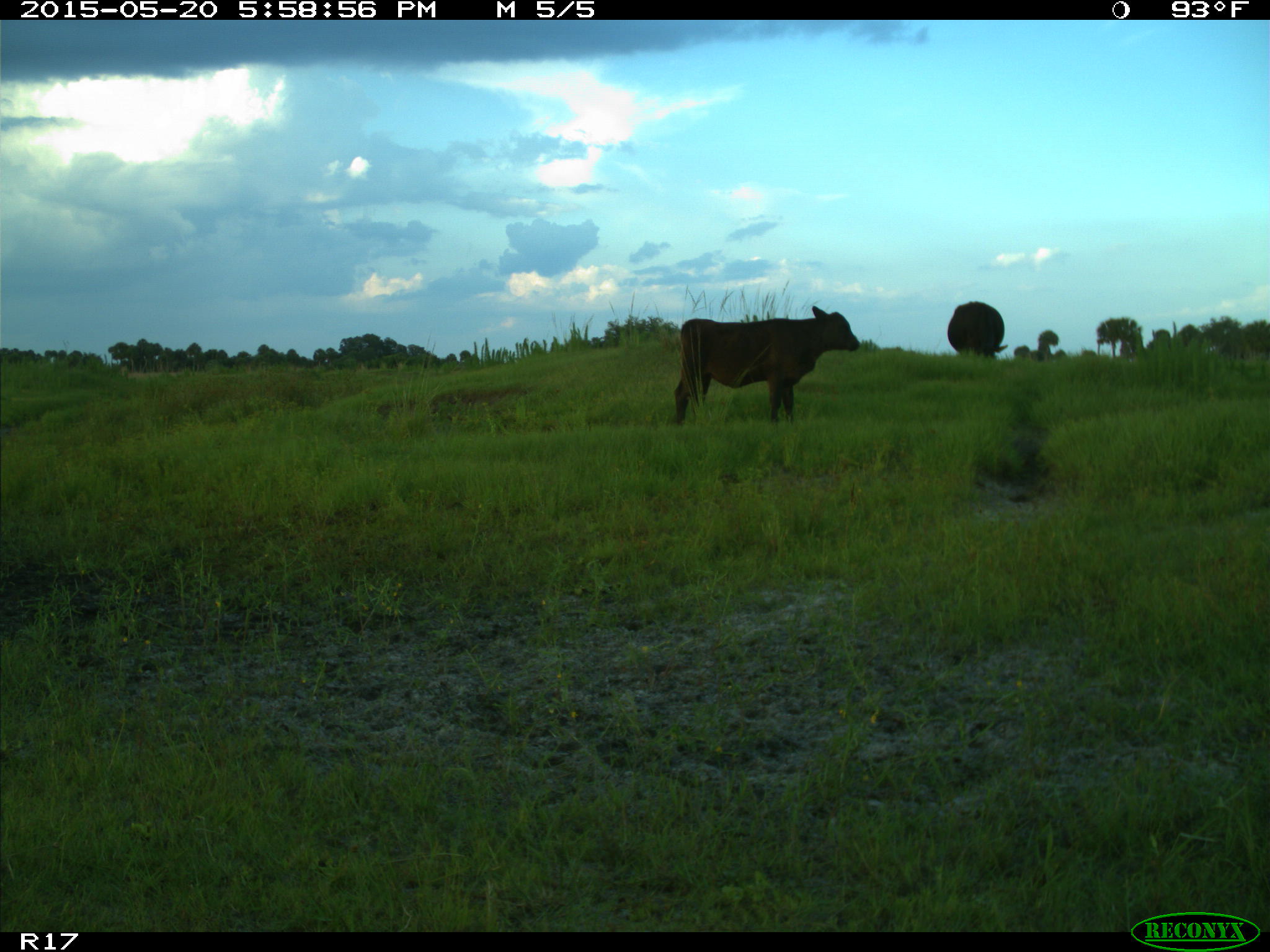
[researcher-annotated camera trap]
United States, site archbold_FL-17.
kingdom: Animalia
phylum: Chordata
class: Mammalia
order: Artiodactyla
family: Bovidae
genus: Bos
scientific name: Bos taurus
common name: domestic cow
Bos taurus (domestic cow).